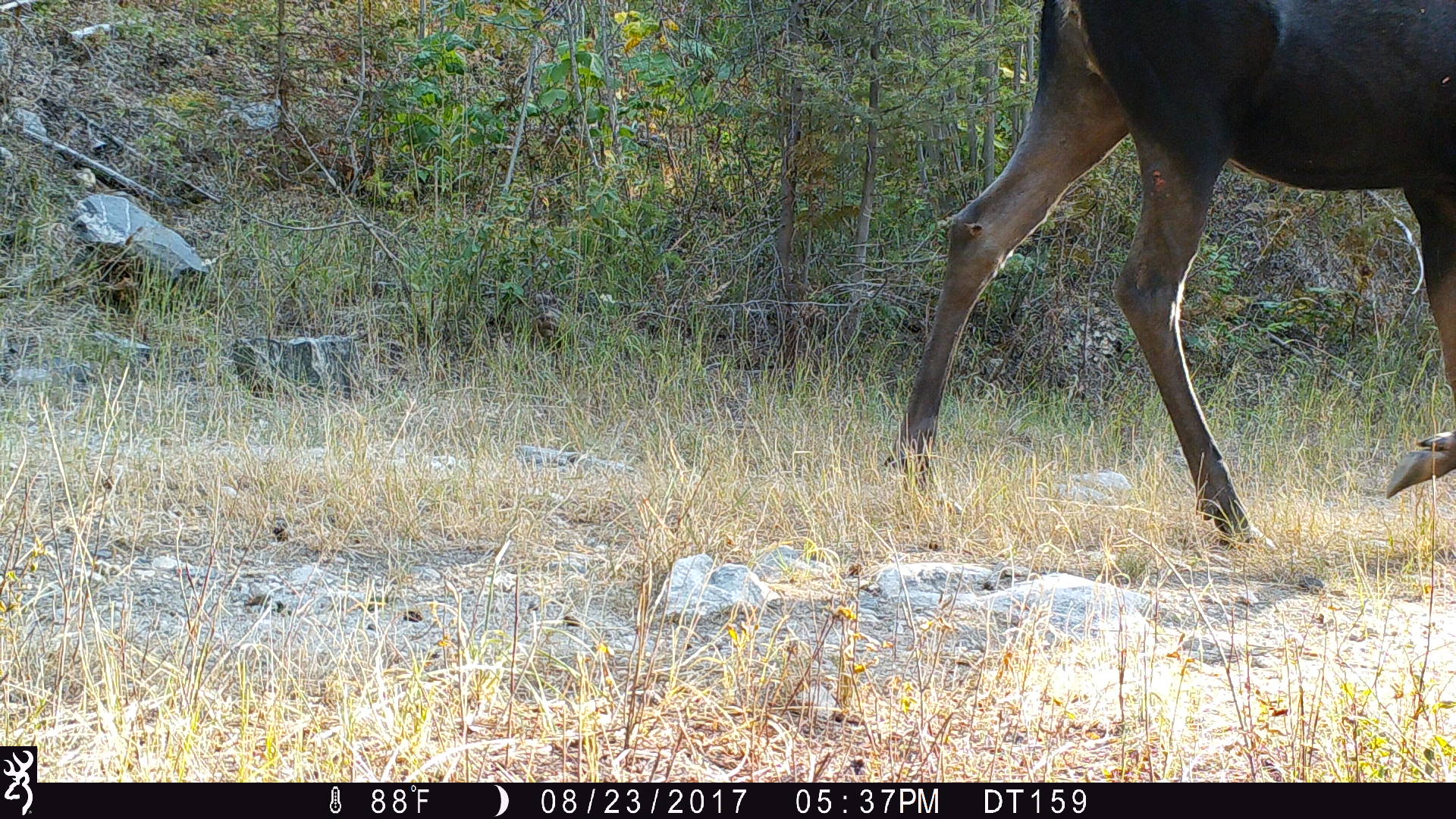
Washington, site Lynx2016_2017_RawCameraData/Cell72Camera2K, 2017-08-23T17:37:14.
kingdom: Animalia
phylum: Chordata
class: Mammalia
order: Artiodactyla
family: Cervidae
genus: Alces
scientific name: Alces alces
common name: moose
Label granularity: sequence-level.